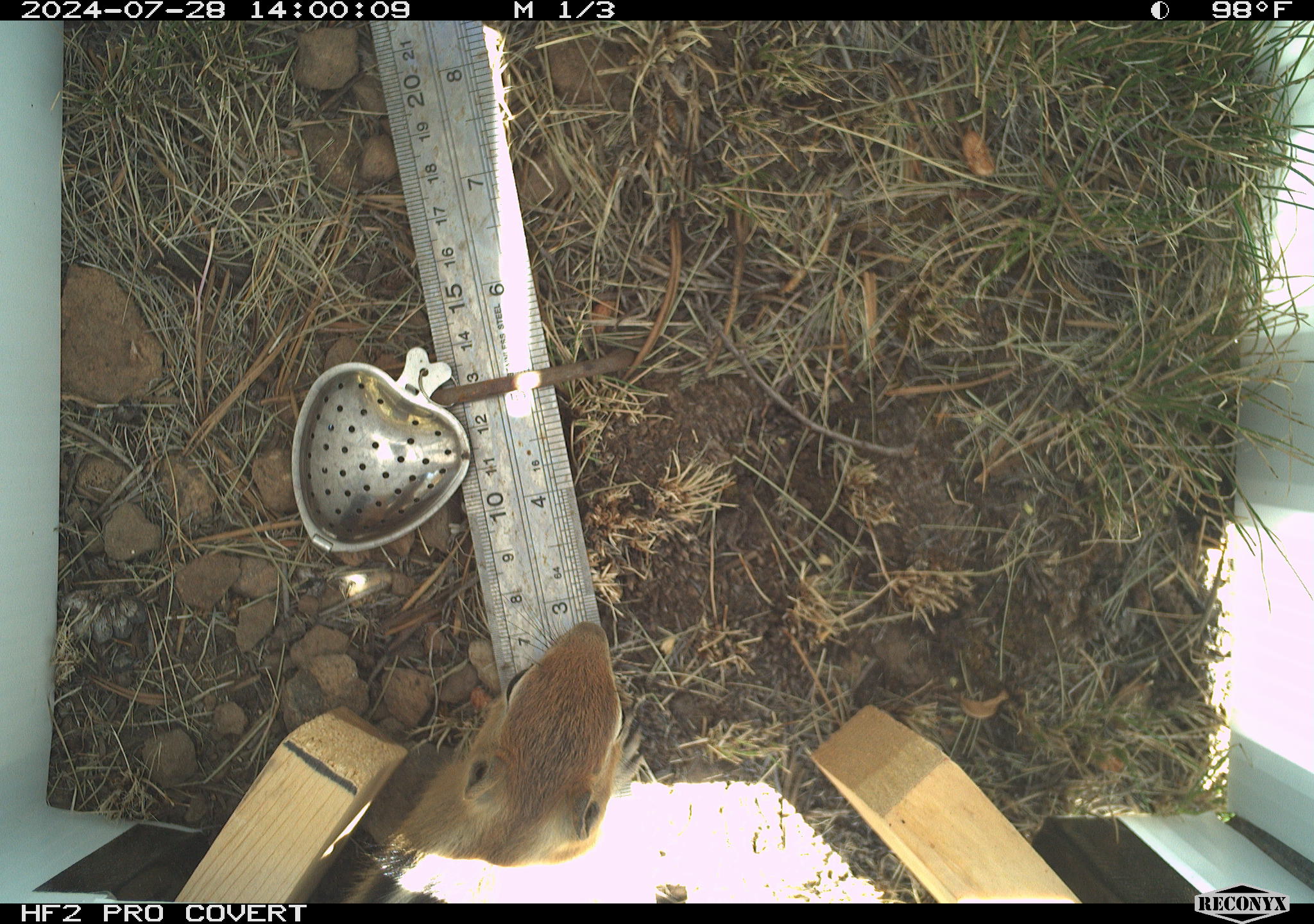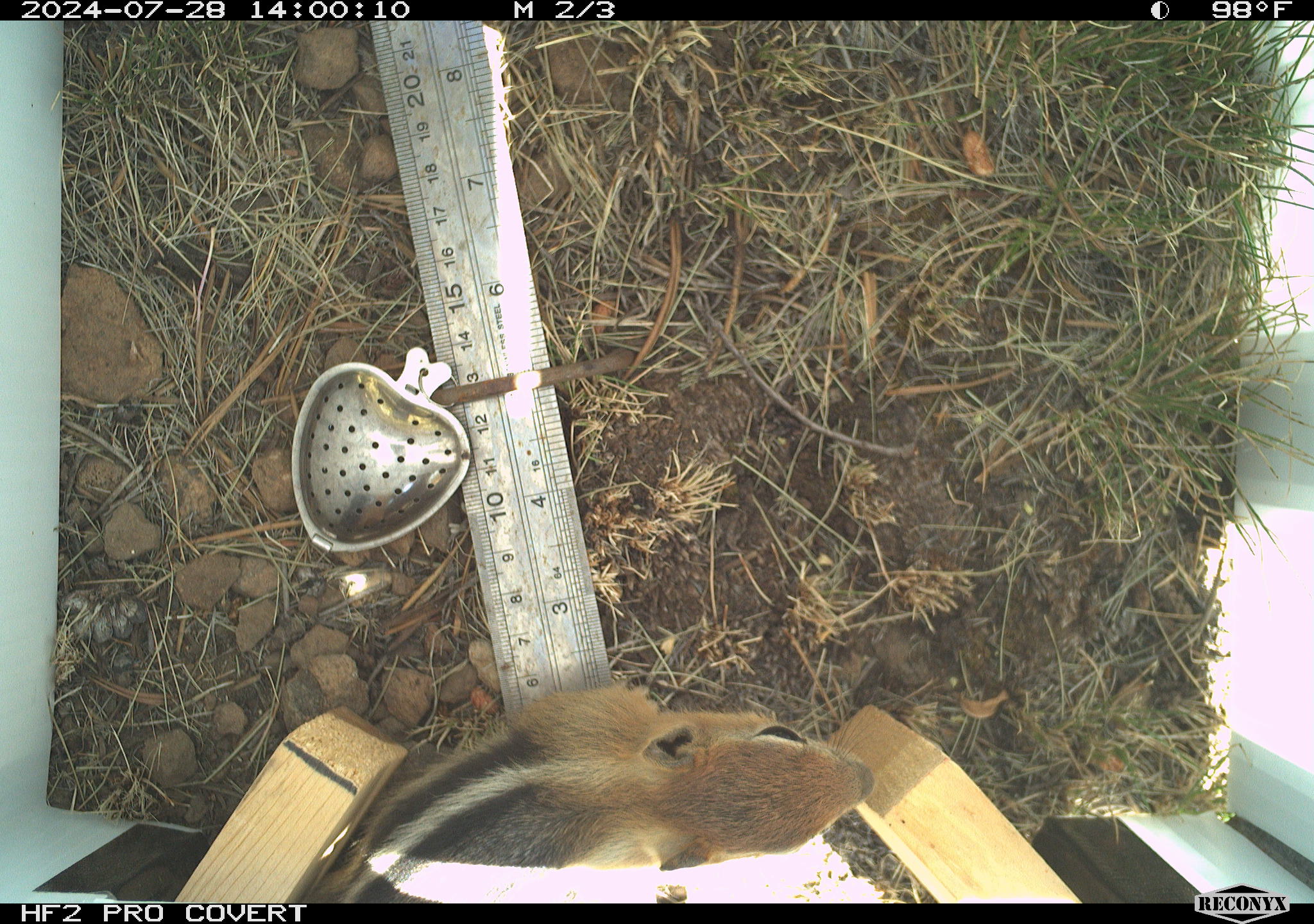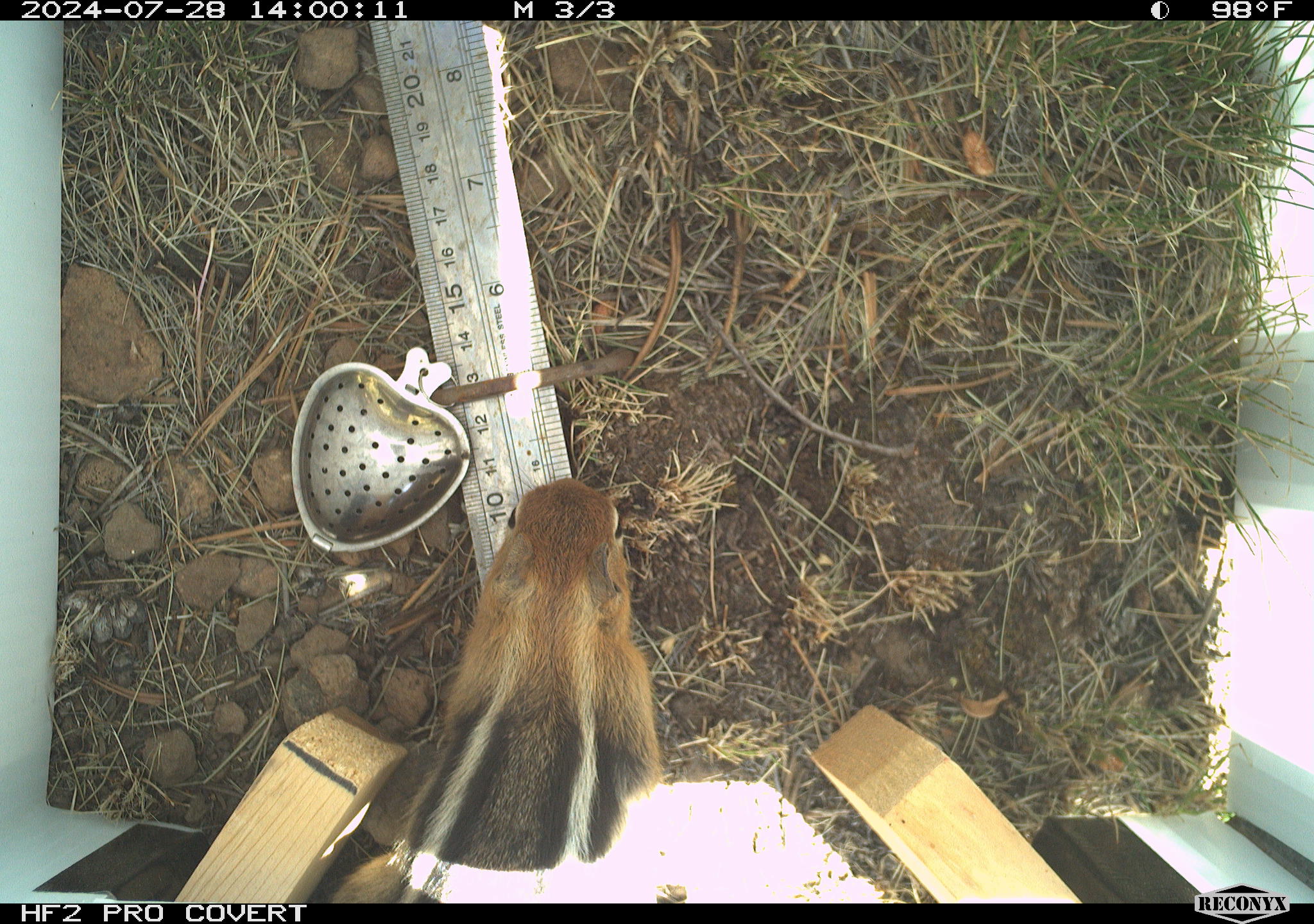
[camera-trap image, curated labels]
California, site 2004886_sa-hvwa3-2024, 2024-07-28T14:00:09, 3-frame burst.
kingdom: Animalia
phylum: Chordata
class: Mammalia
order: Rodentia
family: Sciuridae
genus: Callospermophilus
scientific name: Callospermophilus lateralis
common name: golden mantled ground squirrel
Golden mantled ground squirrel (Callospermophilus lateralis).